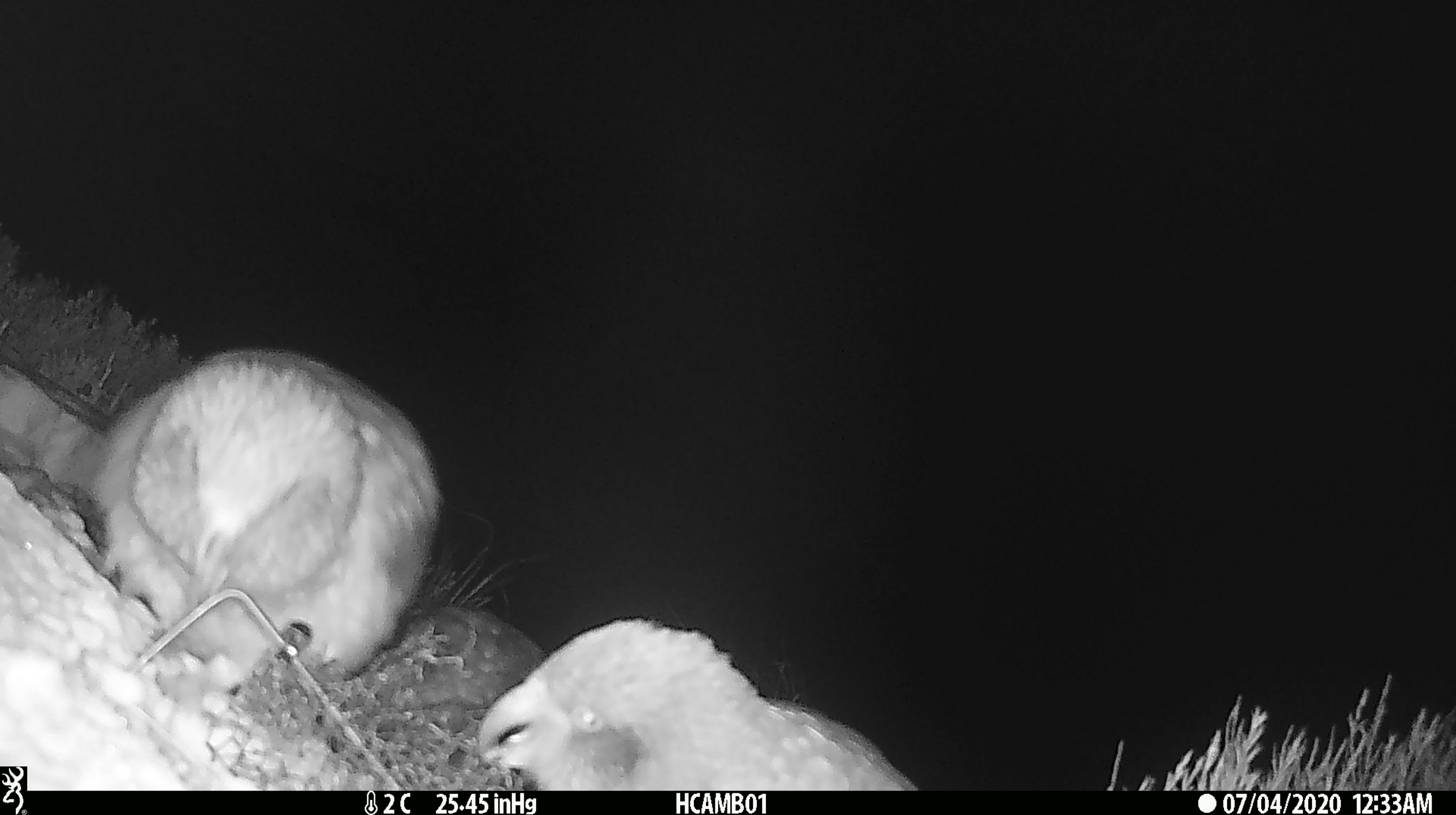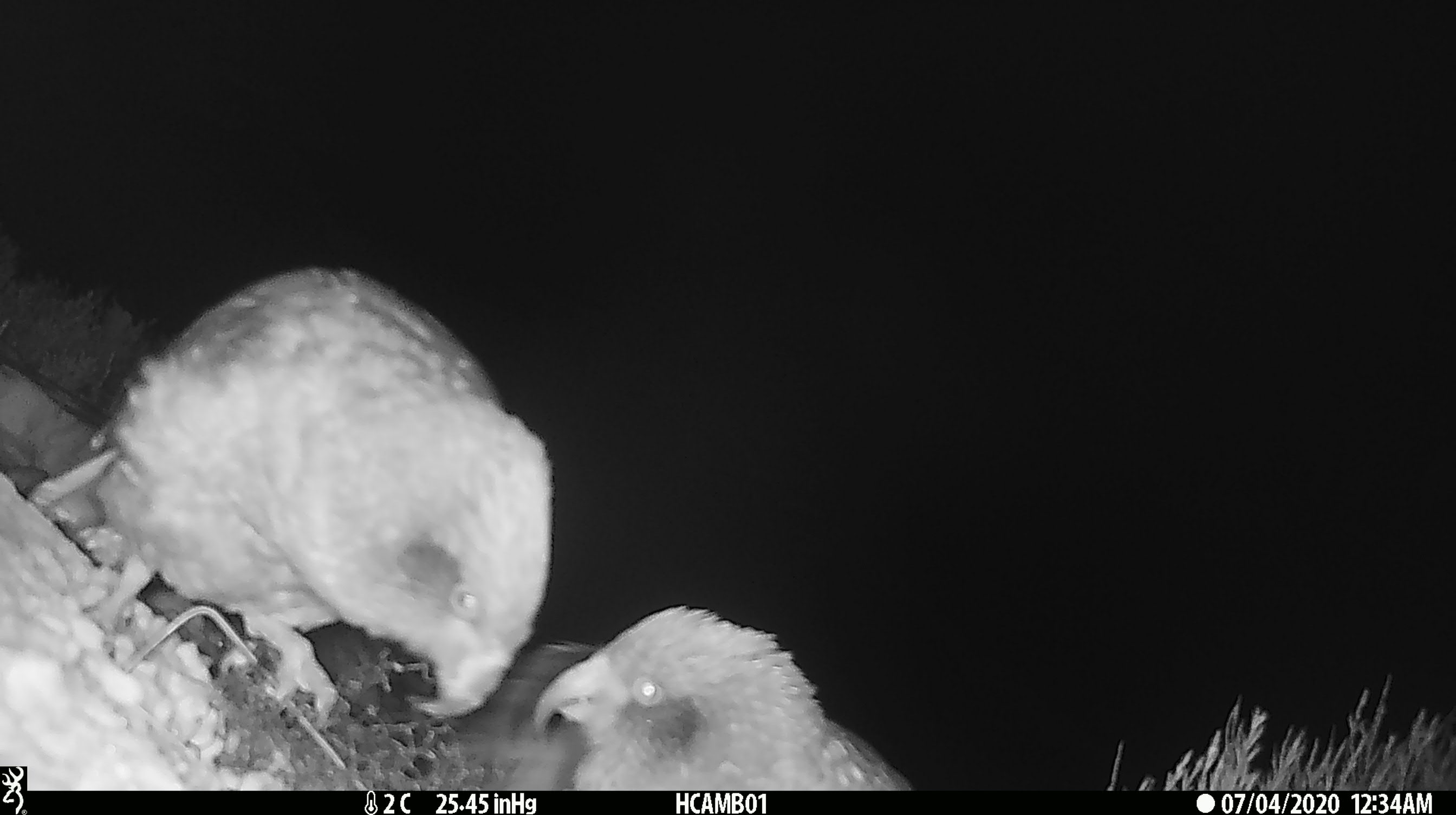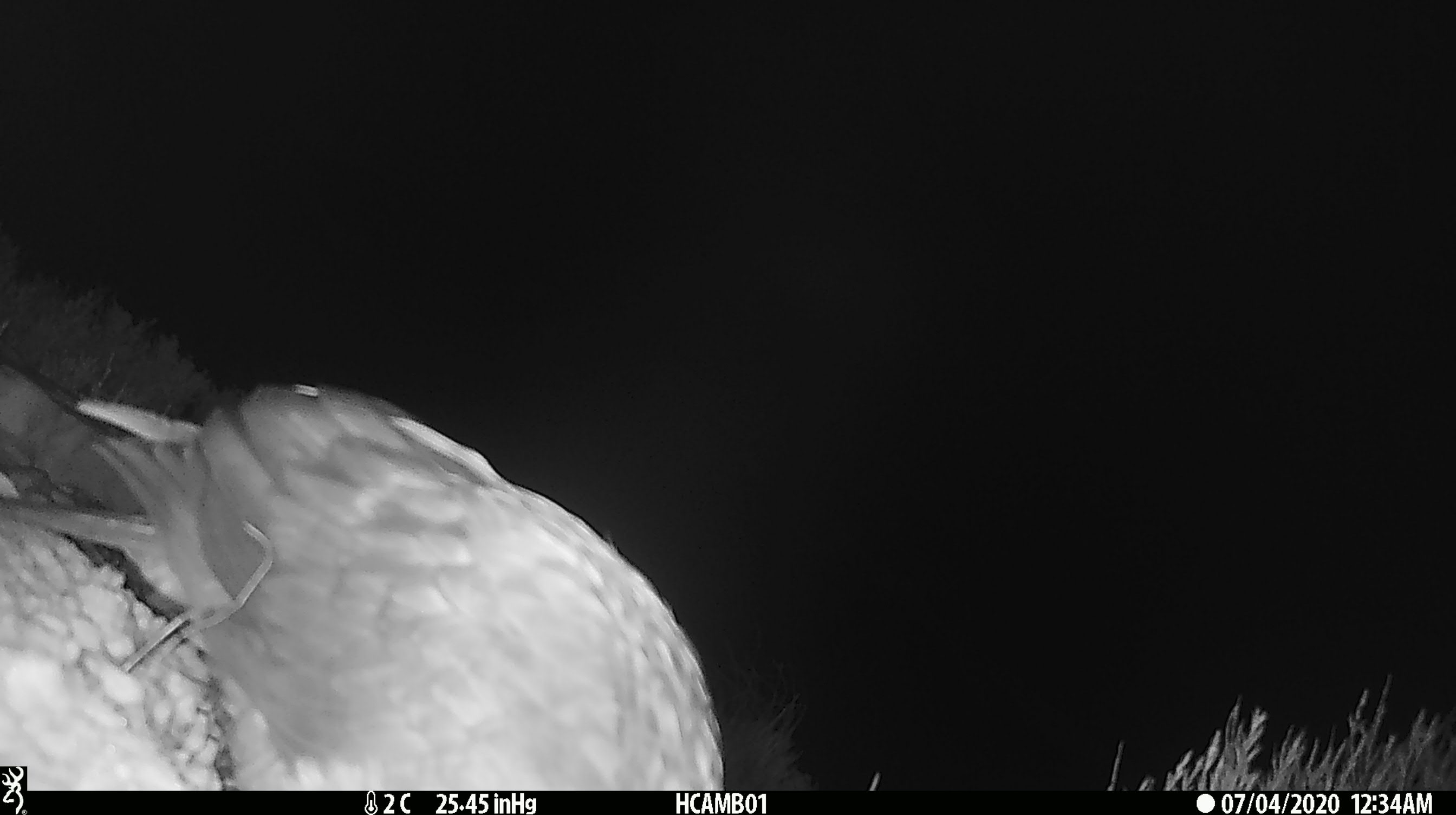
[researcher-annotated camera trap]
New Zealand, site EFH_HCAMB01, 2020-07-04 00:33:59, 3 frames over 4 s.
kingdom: Animalia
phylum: Chordata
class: Aves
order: Psittaciformes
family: Strigopidae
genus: Nestor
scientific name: Nestor notabilis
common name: kea